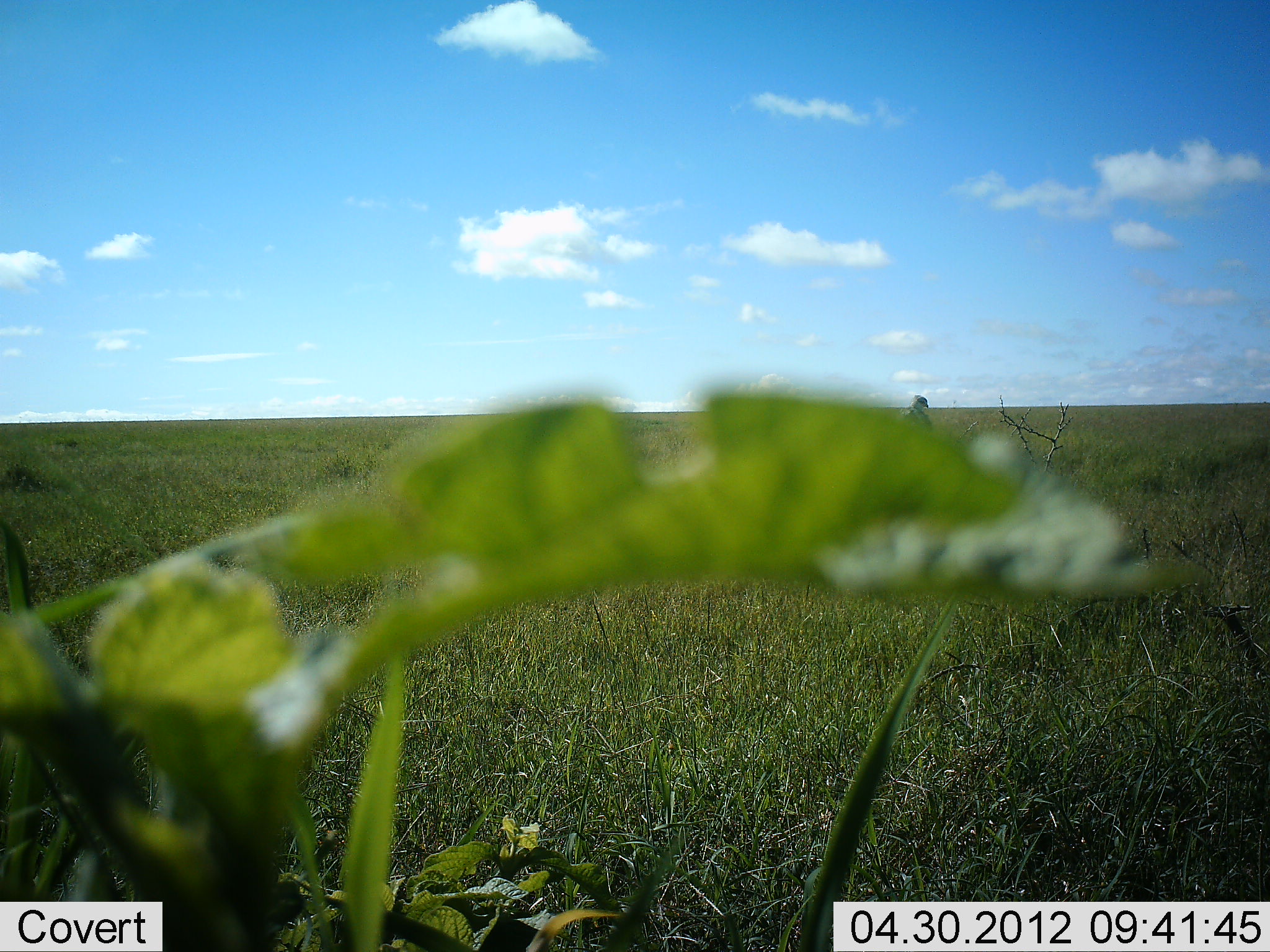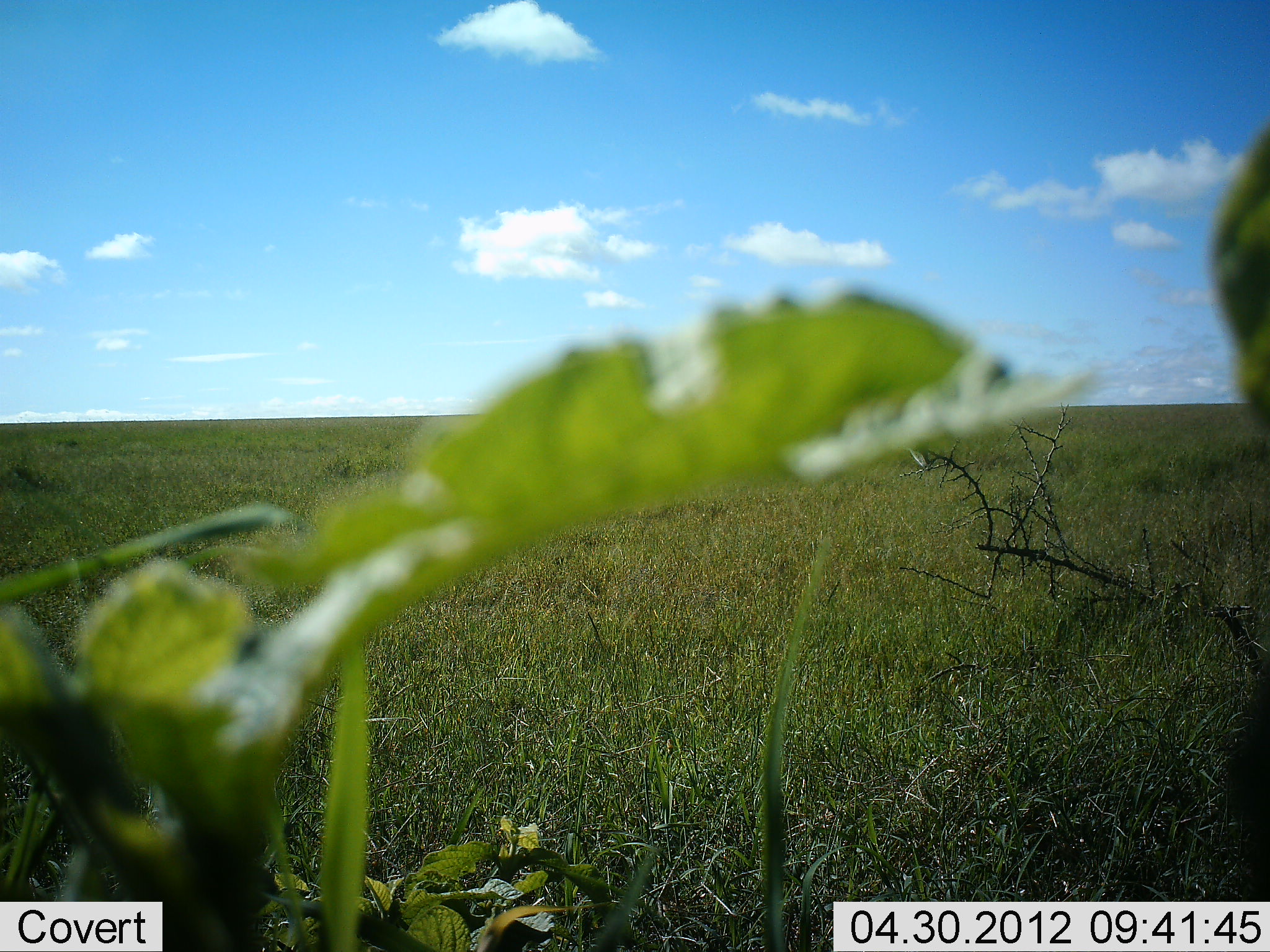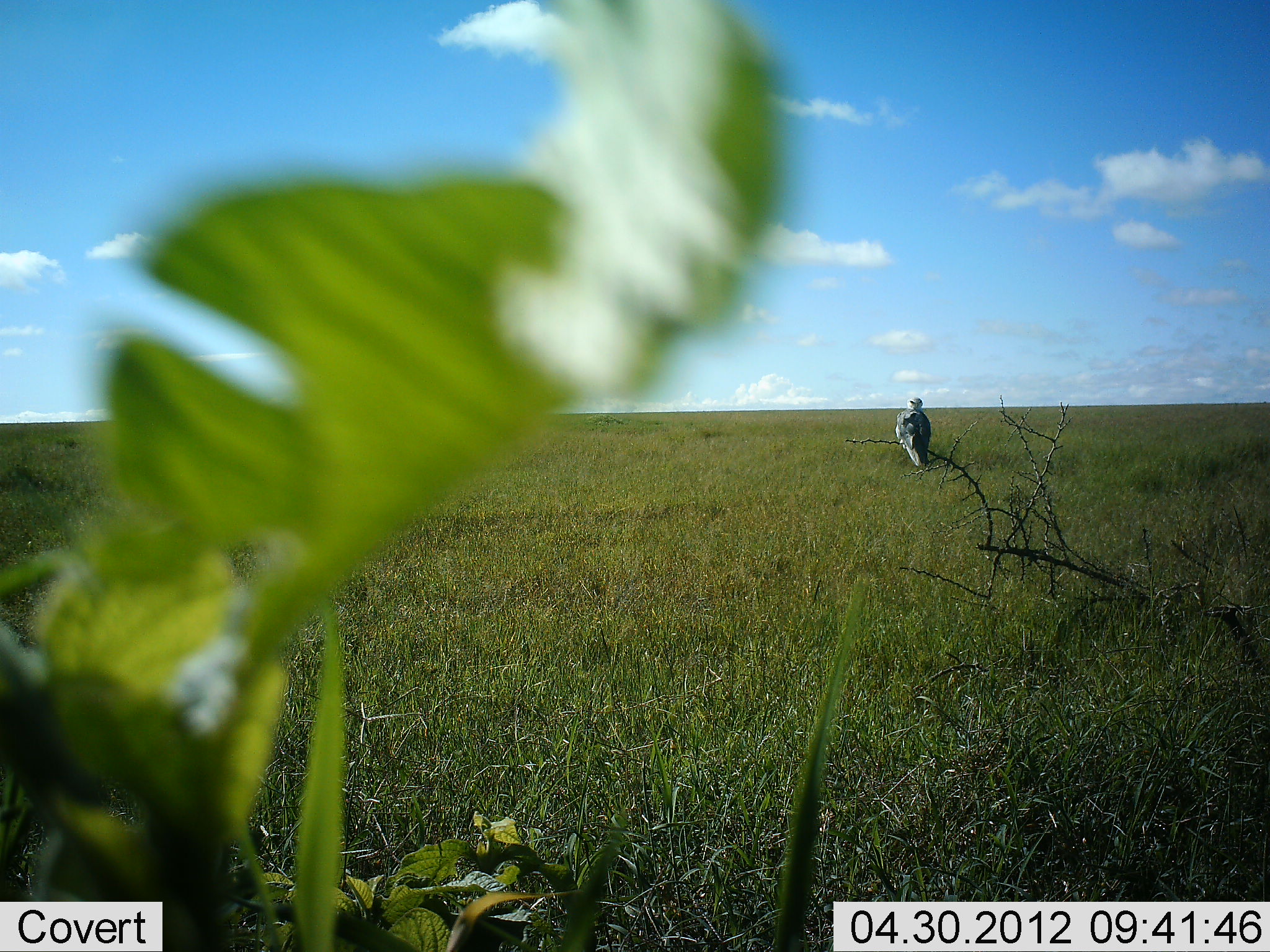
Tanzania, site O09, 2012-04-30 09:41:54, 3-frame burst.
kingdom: Animalia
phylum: Chordata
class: Aves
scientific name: Aves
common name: bird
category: otherbird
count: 1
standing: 40%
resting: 67%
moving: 0%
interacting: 0%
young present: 0%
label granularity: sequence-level